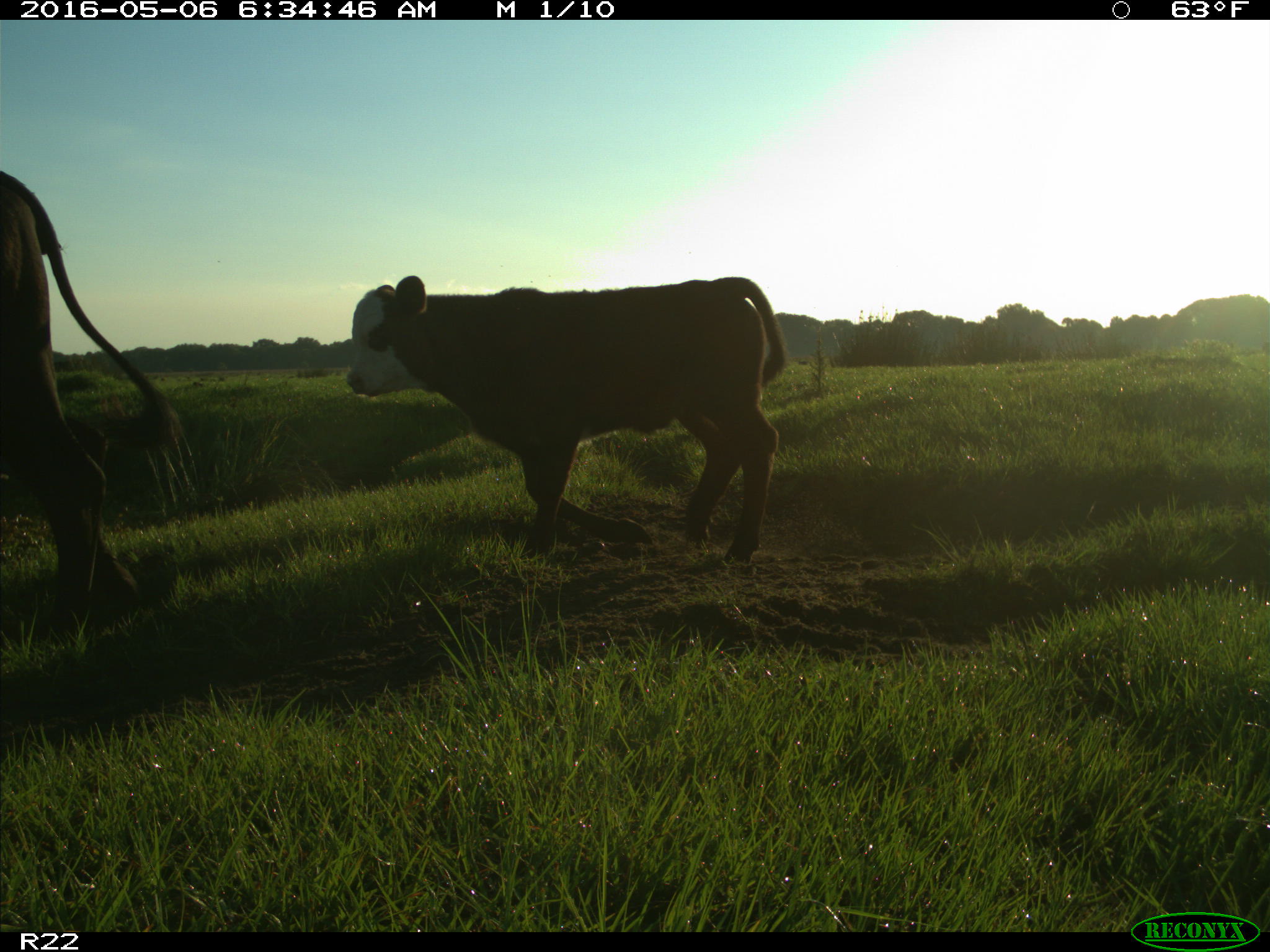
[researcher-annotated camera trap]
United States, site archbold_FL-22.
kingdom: Animalia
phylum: Chordata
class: Mammalia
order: Artiodactyla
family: Bovidae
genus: Bos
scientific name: Bos taurus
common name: domestic cow